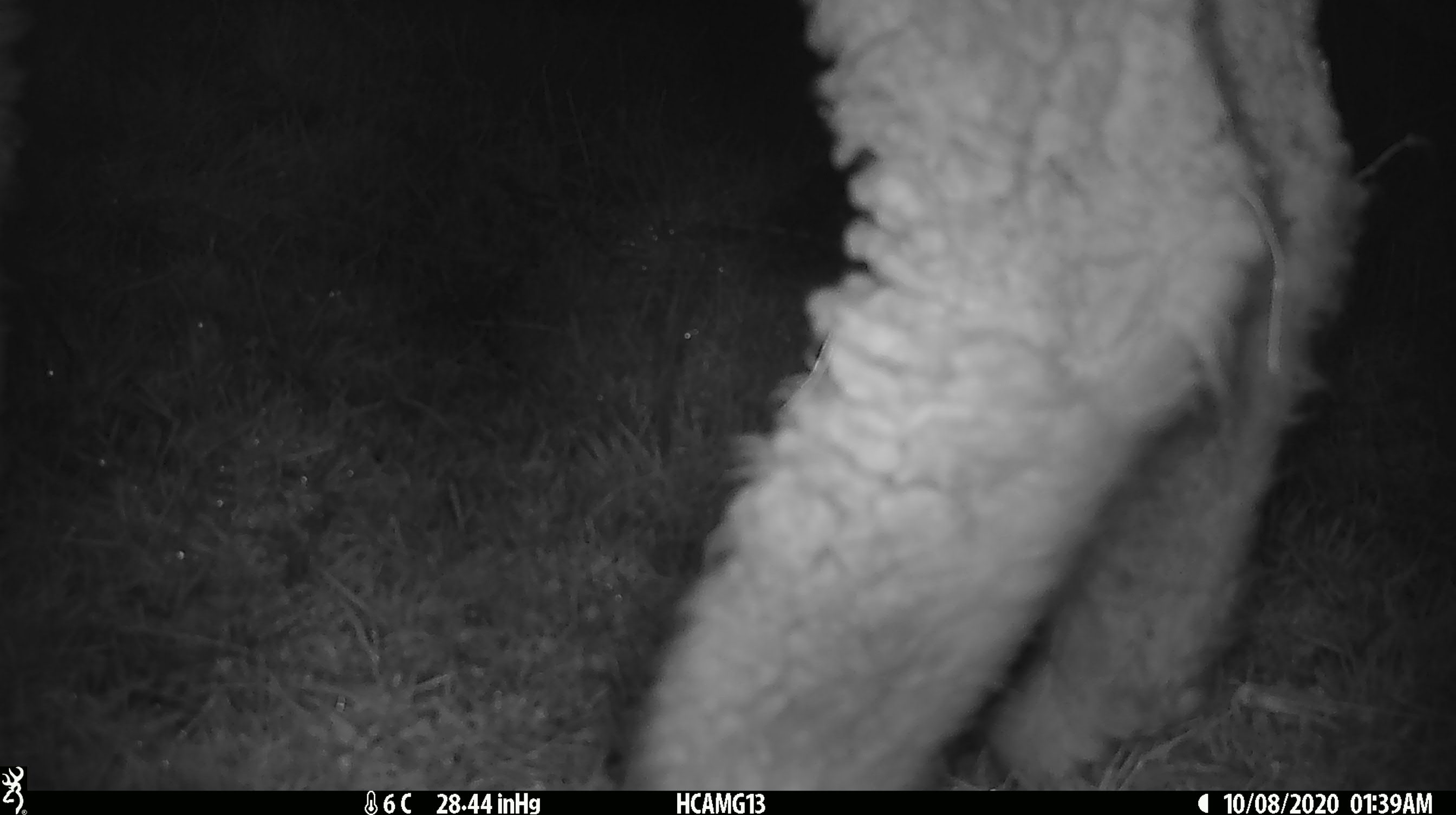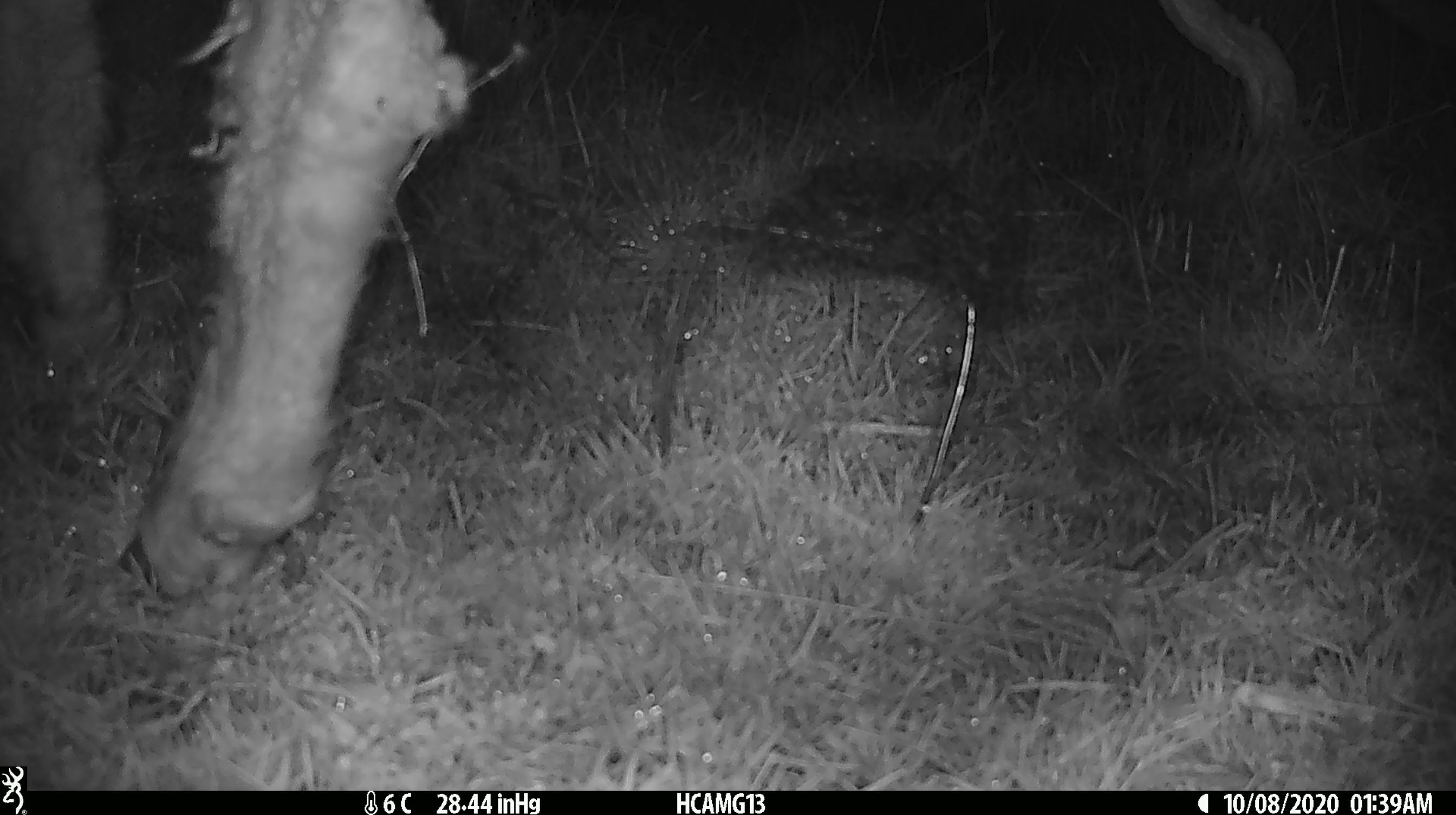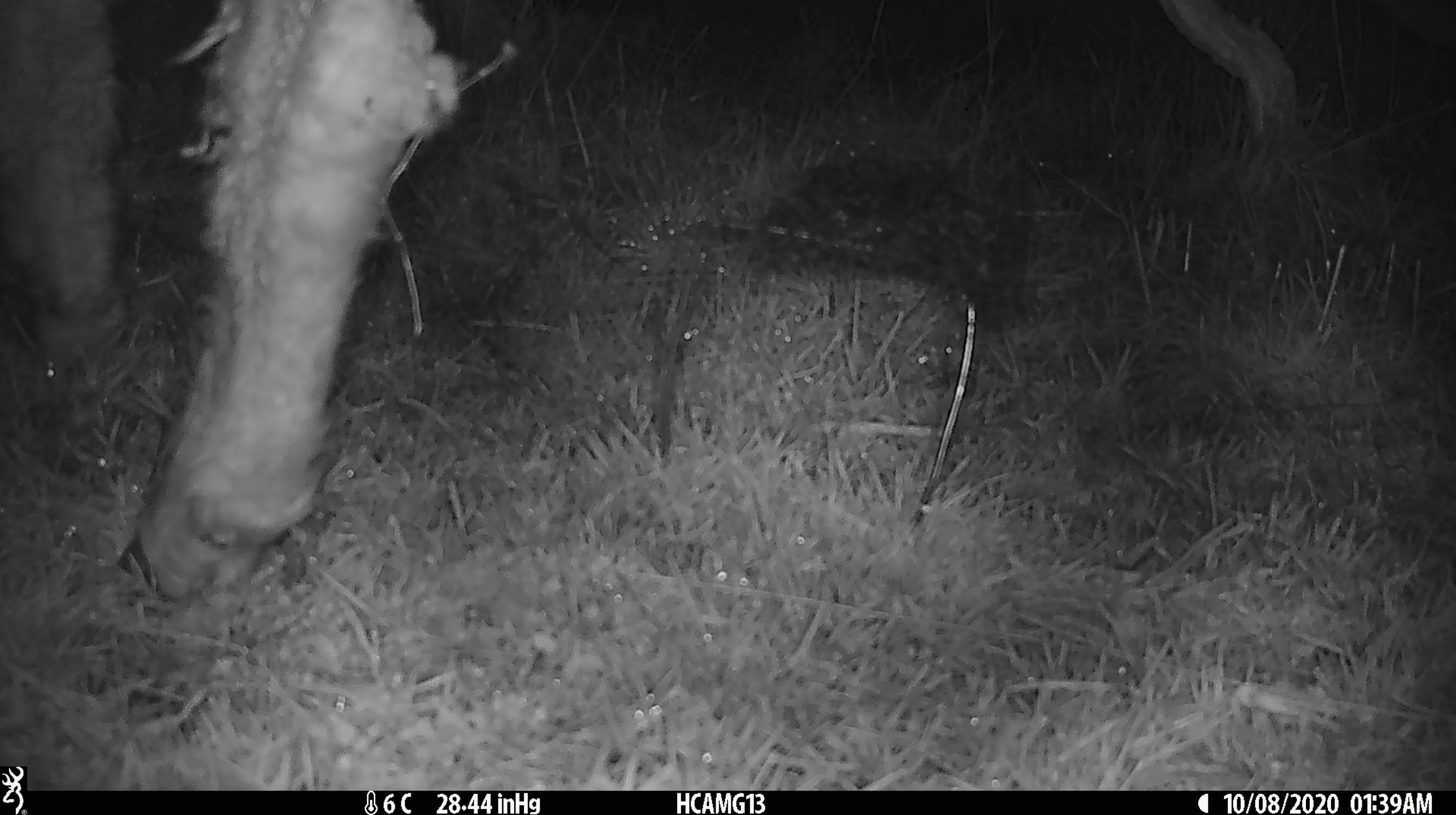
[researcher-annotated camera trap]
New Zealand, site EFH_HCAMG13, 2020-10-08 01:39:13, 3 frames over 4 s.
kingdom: Animalia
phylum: Chordata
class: Mammalia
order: Artiodactyla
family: Bovidae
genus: Ovis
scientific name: Ovis aries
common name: domestic sheep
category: sheep